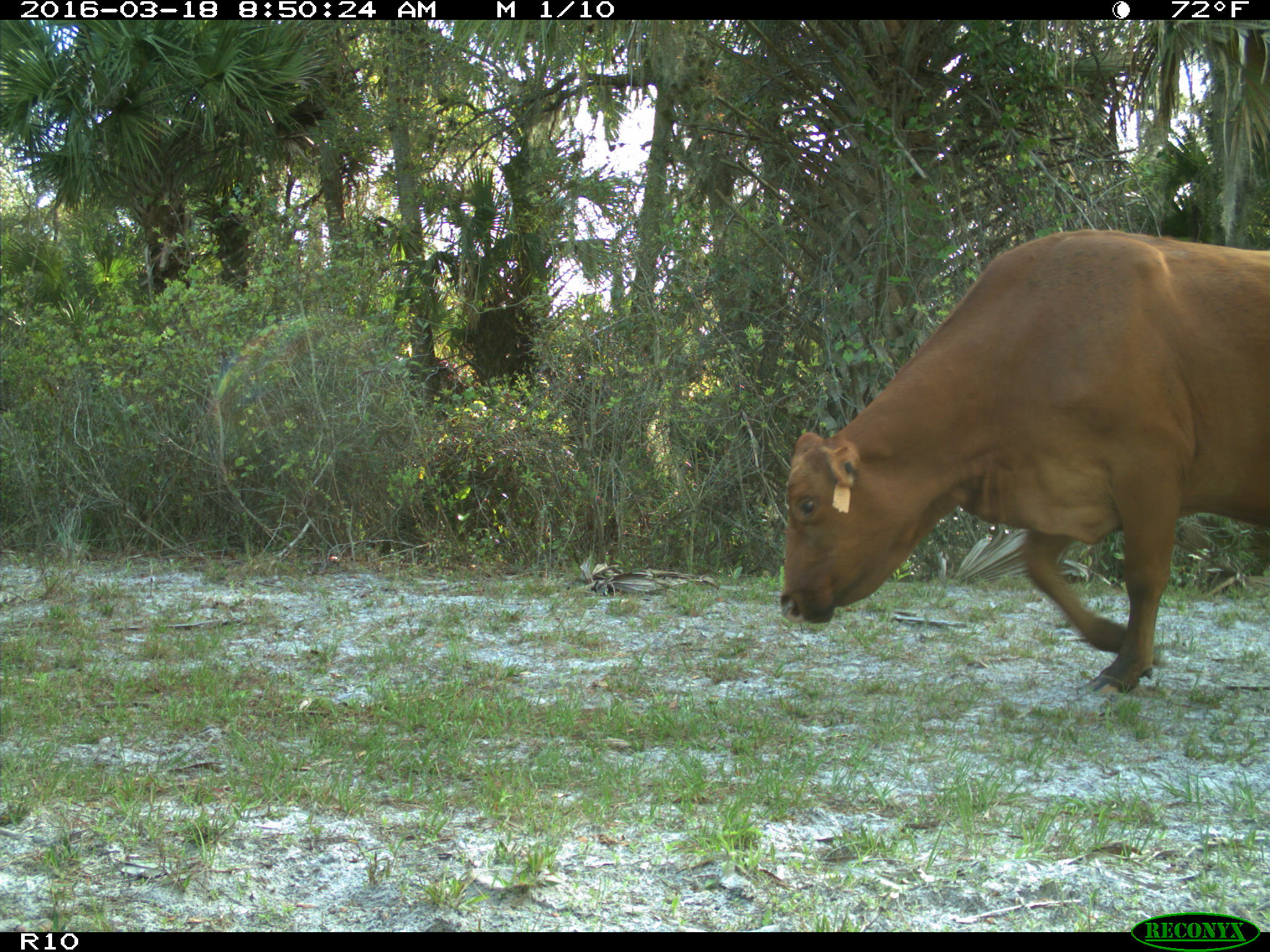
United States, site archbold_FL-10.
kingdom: Animalia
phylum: Chordata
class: Mammalia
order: Artiodactyla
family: Bovidae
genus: Bos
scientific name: Bos taurus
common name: domestic cow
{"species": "Bos taurus (domestic cow)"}